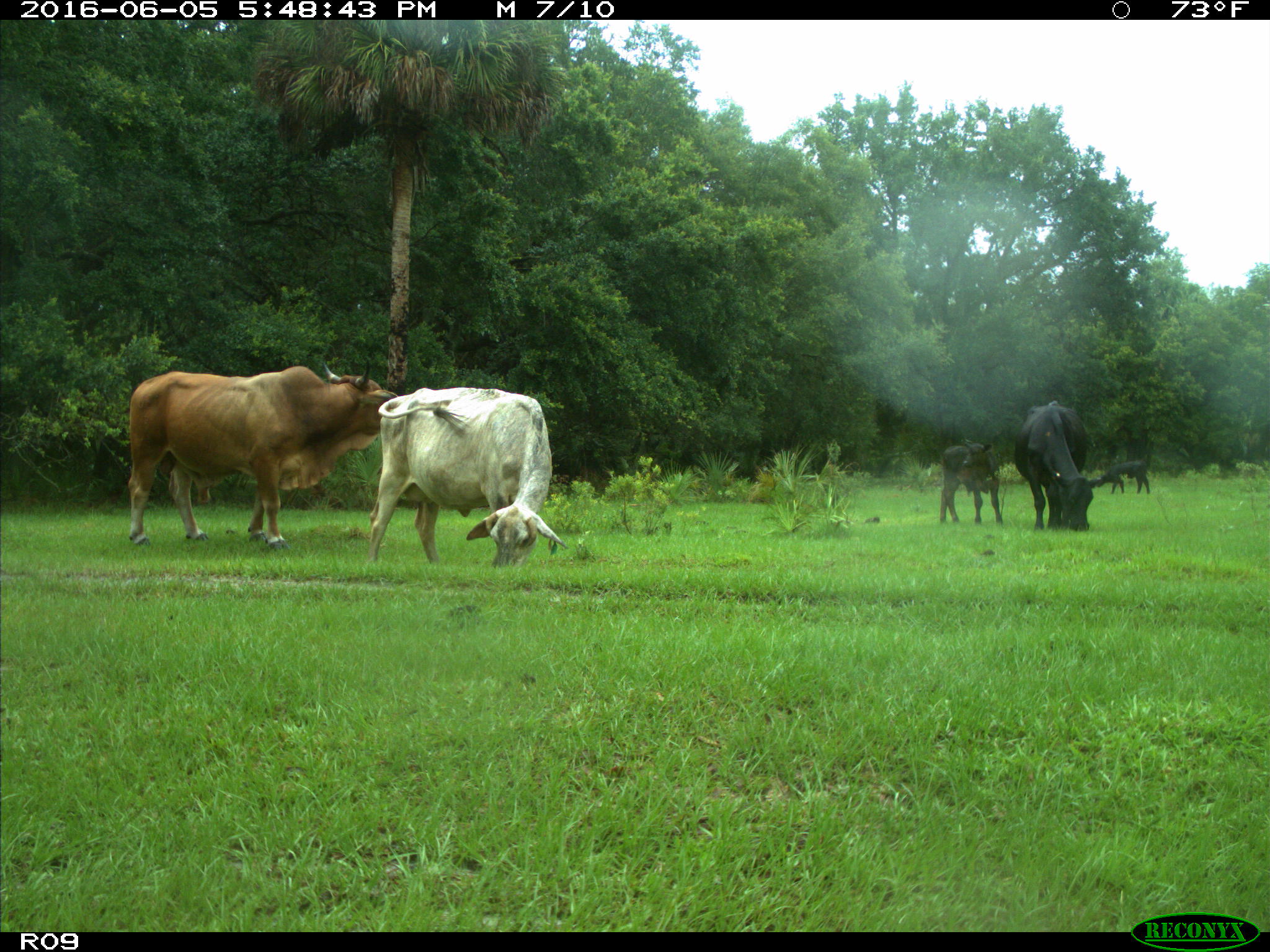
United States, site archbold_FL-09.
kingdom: Animalia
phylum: Chordata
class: Mammalia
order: Artiodactyla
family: Bovidae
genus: Bos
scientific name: Bos taurus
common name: domestic cow